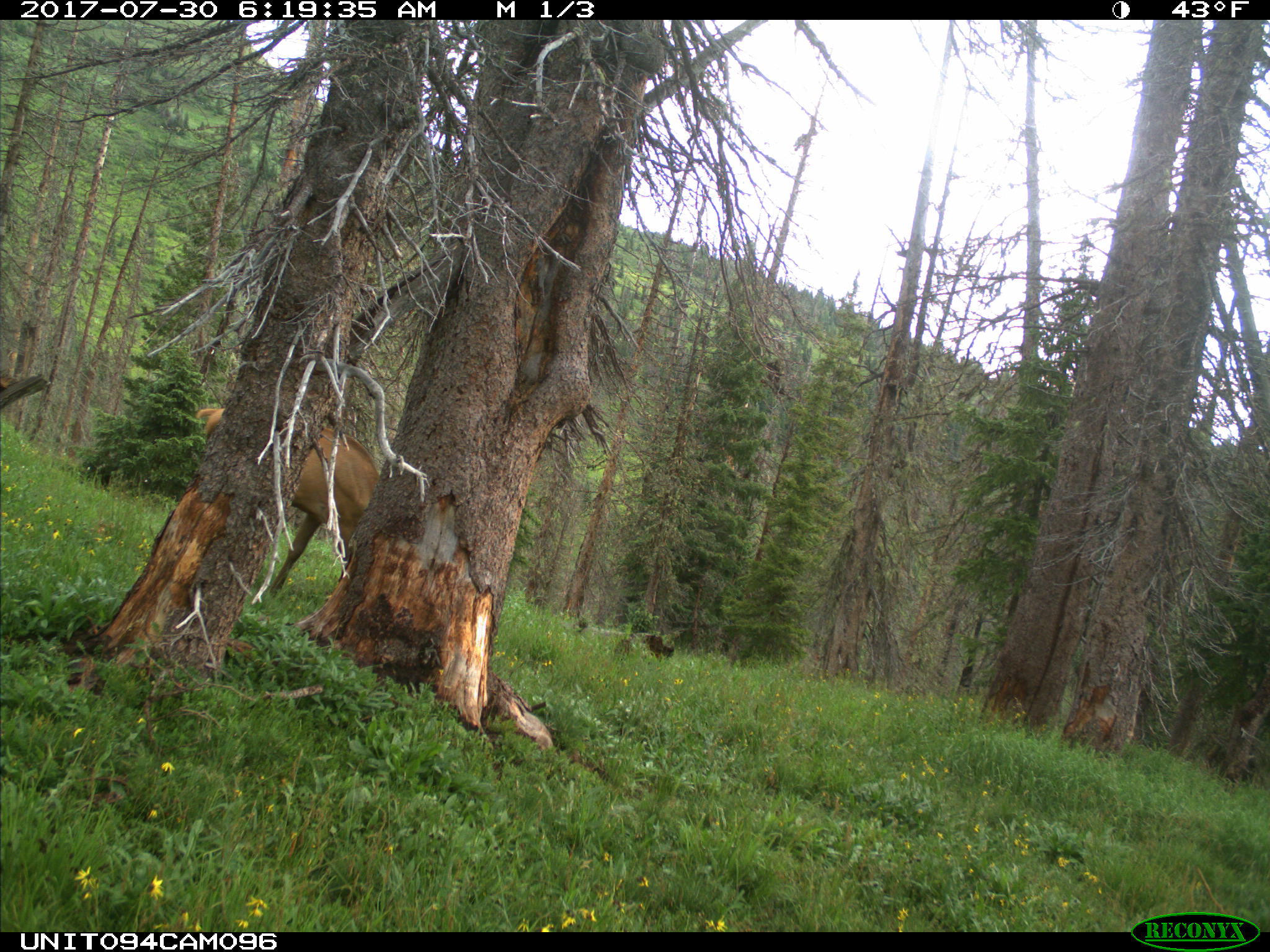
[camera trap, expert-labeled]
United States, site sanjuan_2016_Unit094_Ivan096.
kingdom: Animalia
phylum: Chordata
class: Mammalia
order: Artiodactyla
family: Cervidae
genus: Cervus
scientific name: Cervus elaphus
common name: red deer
Cervus elaphus (red deer).